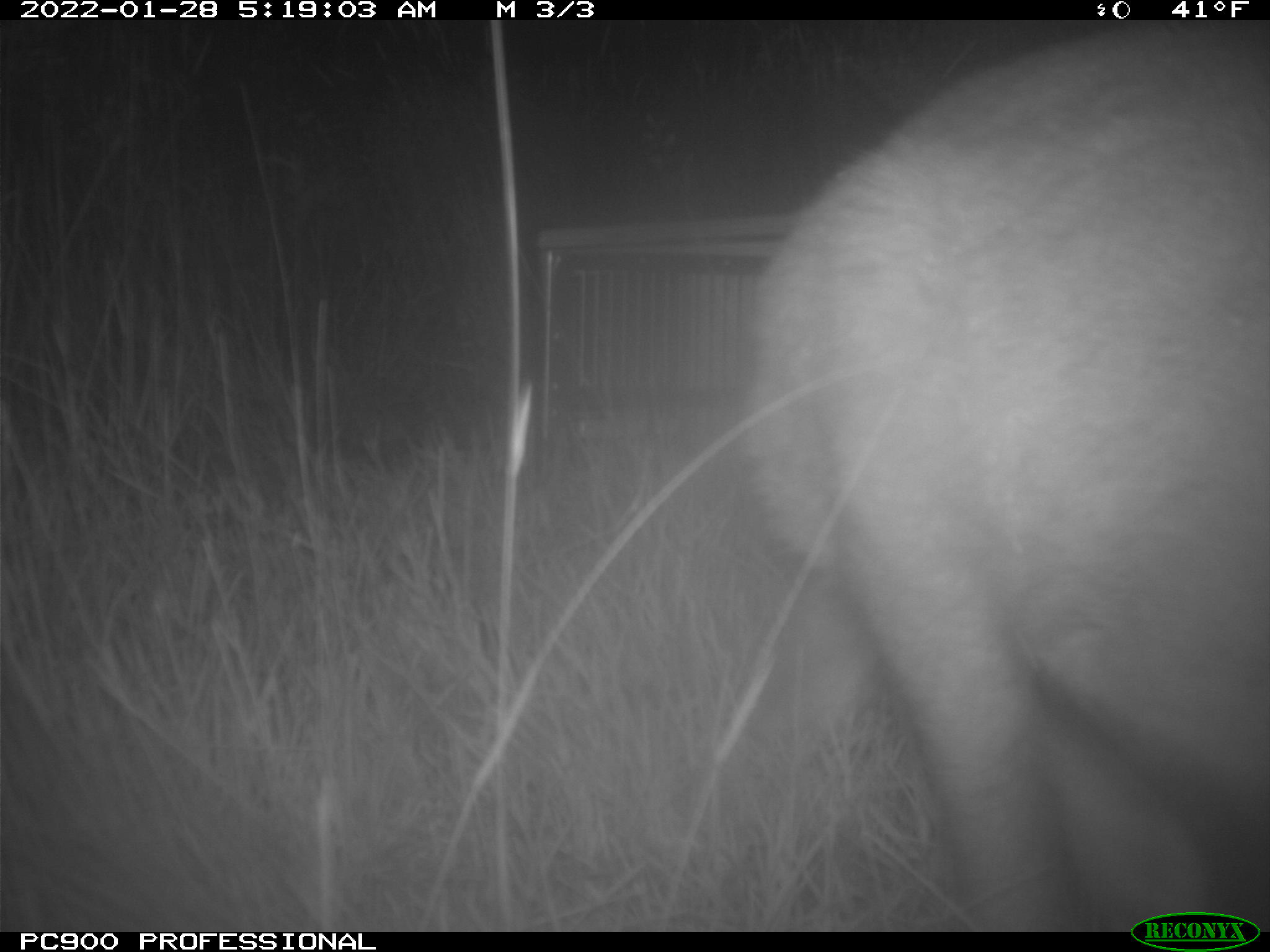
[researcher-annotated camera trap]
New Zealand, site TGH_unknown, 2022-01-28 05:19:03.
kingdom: Animalia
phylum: Chordata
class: Mammalia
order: Diprotodontia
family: Macropodidae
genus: Notamacropus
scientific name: Notamacropus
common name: wallaby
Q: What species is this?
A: Wallaby (Notamacropus).